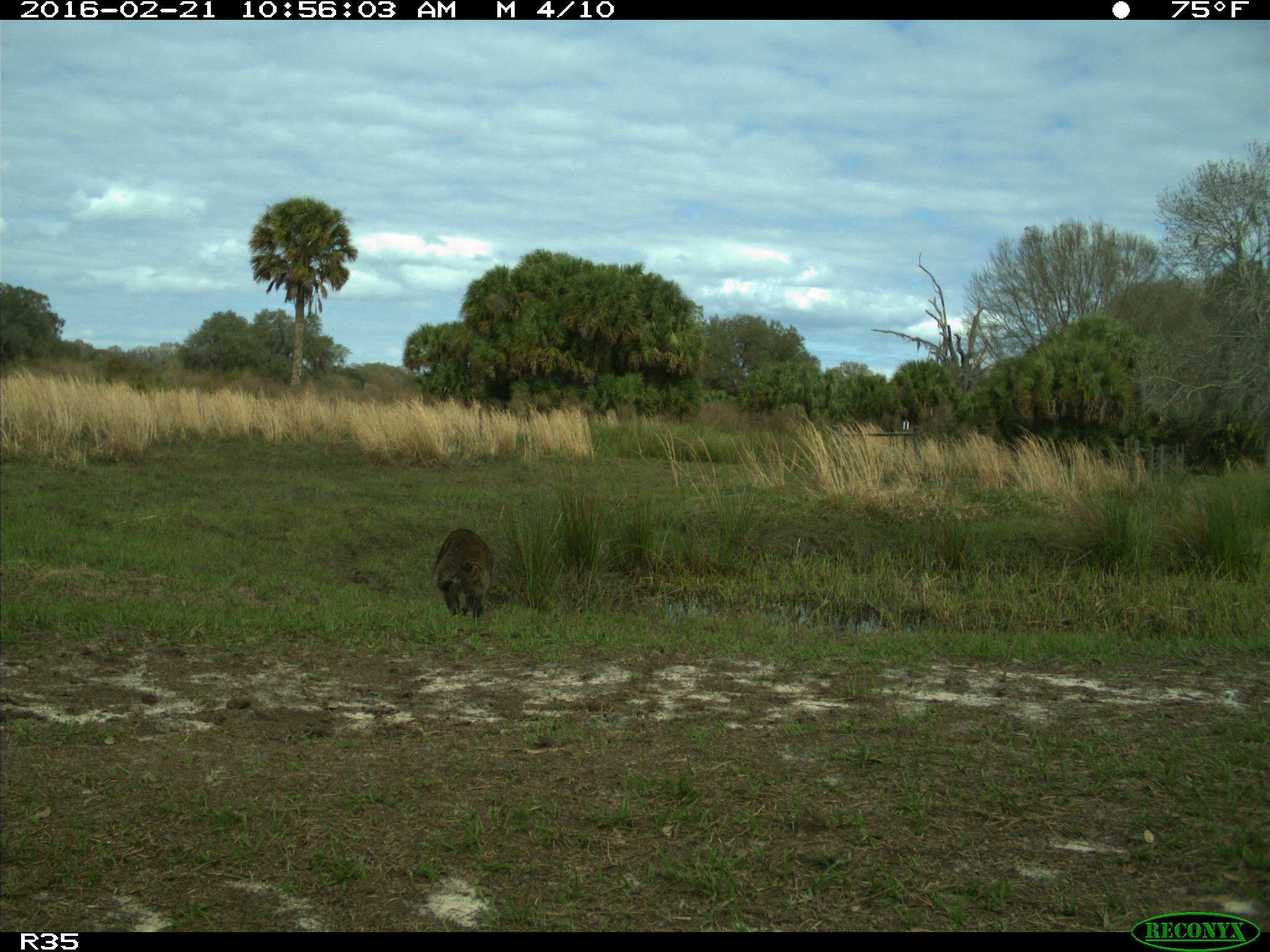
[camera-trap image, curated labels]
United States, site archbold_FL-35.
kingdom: Animalia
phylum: Chordata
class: Mammalia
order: Carnivora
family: Procyonidae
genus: Procyon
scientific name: Procyon lotor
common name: common raccoon